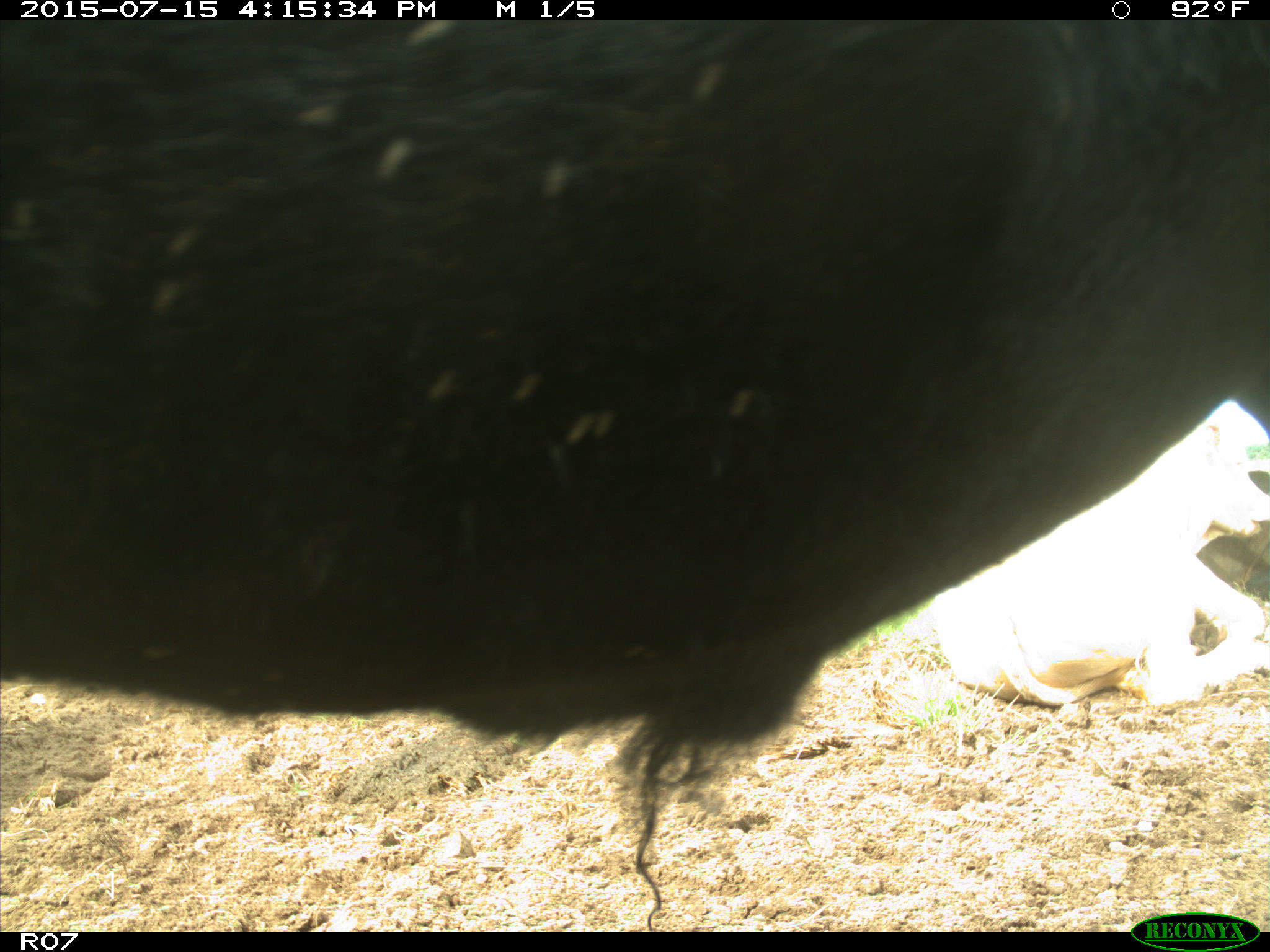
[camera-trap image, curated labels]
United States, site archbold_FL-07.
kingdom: Animalia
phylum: Chordata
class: Mammalia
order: Artiodactyla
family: Bovidae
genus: Bos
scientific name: Bos taurus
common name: domestic cow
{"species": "Bos taurus (domestic cow)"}